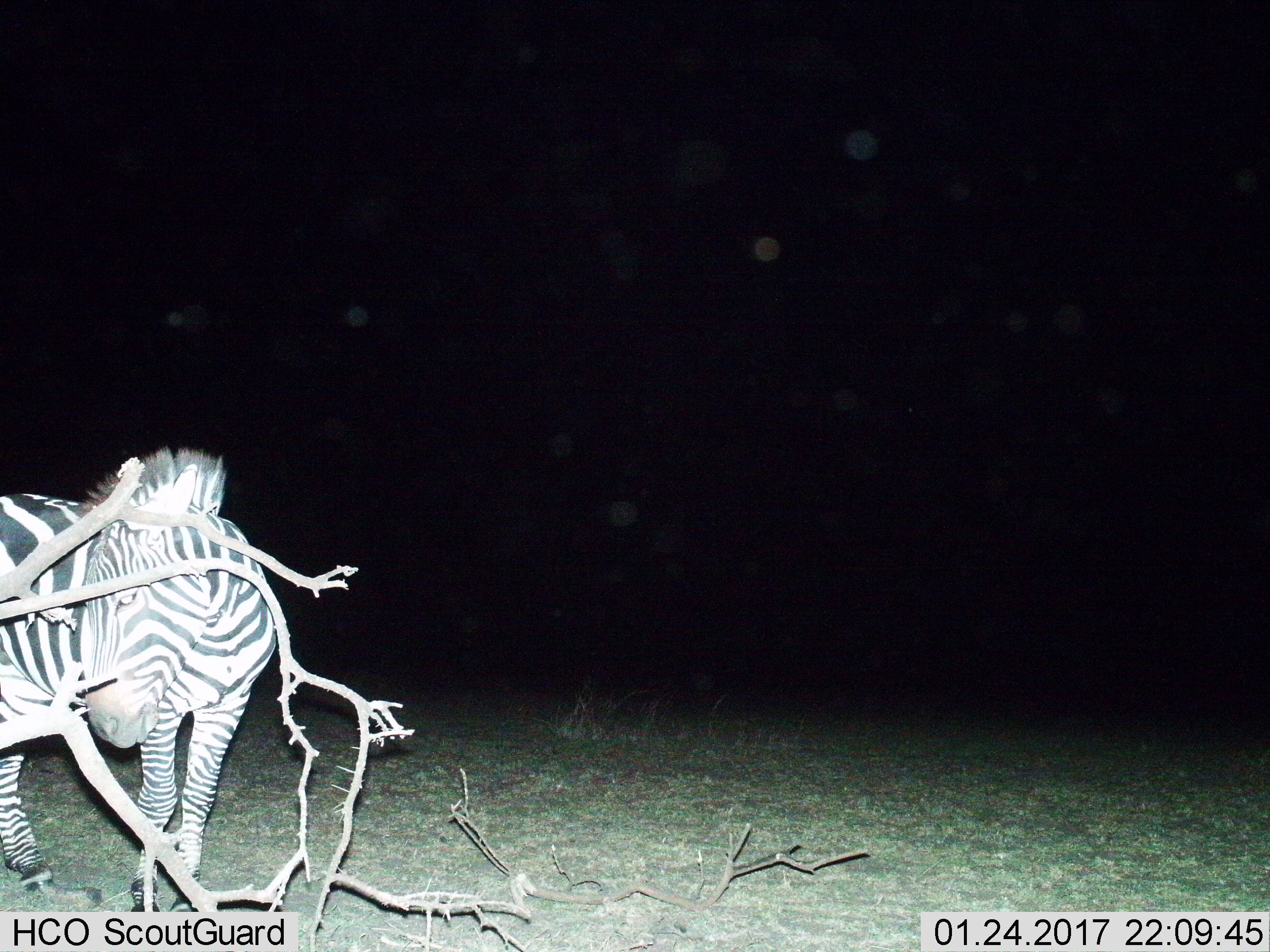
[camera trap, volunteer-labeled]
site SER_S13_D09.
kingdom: Animalia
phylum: Chordata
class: Mammalia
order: Perissodactyla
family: Equidae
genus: Equus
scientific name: Equus quagga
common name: plains zebra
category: zebraplains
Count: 1.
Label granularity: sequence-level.